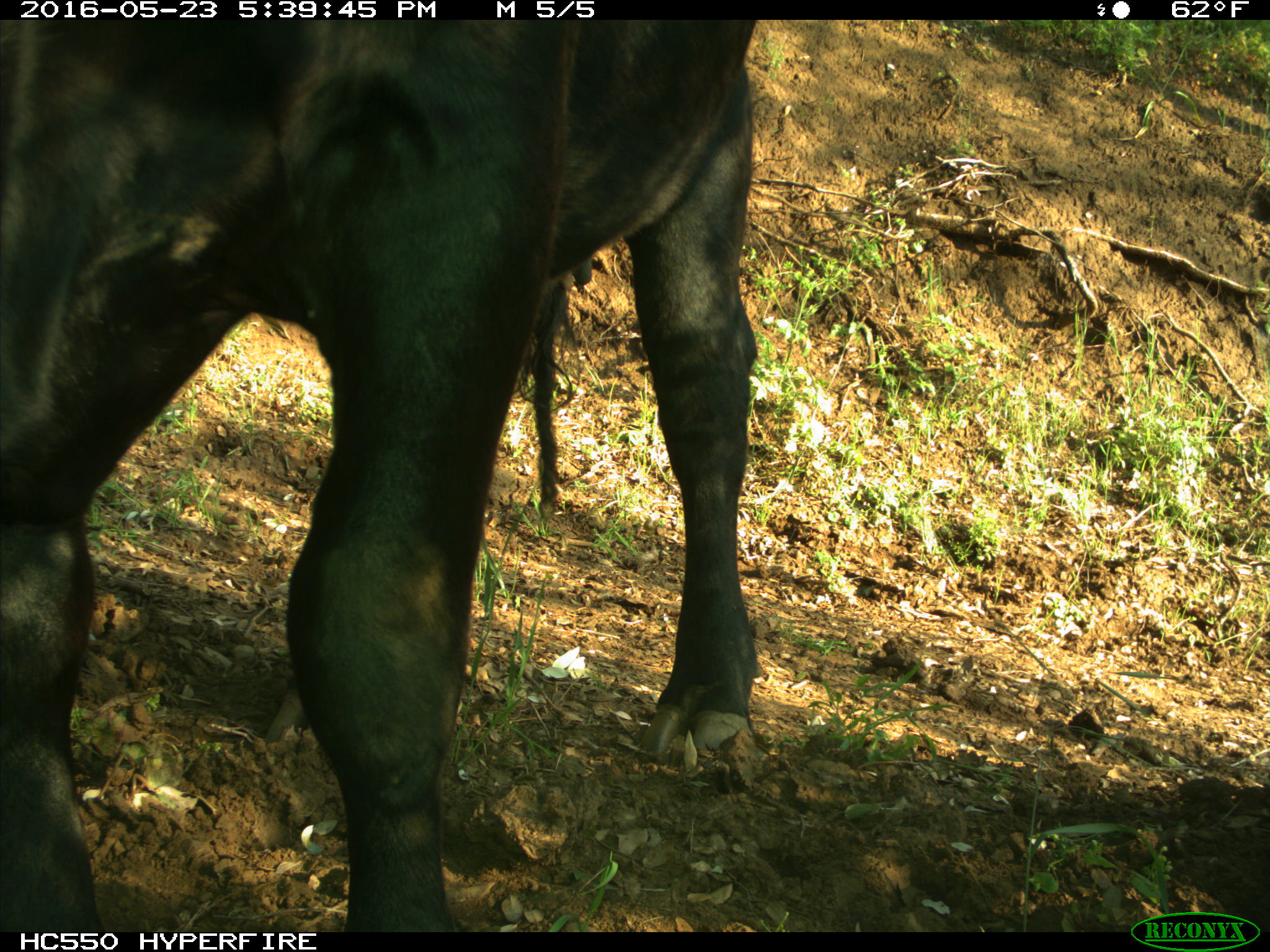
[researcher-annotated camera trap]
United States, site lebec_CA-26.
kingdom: Animalia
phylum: Chordata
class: Mammalia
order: Artiodactyla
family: Bovidae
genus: Bos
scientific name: Bos taurus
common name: domestic cow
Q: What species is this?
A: Bos taurus (domestic cow).